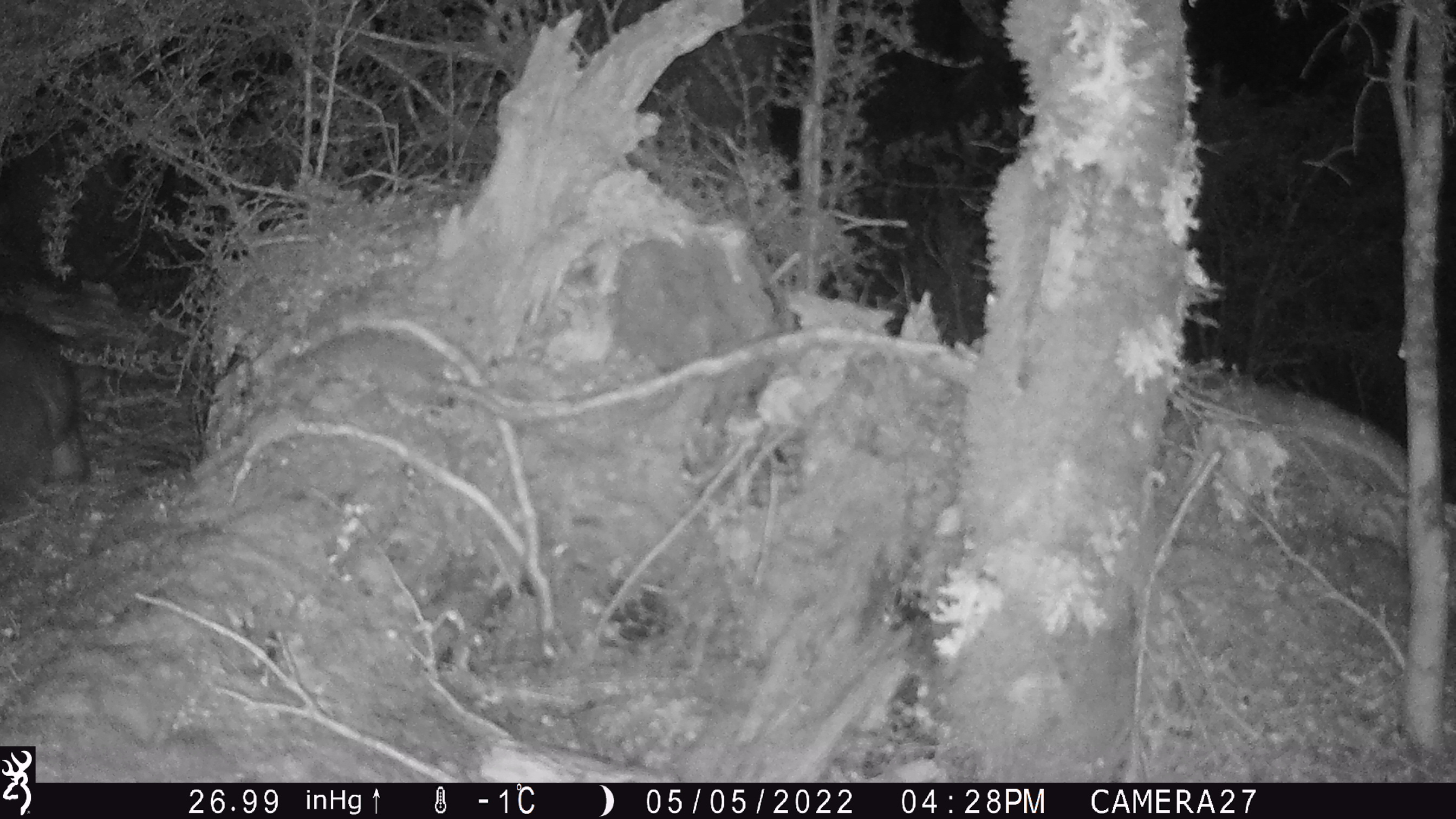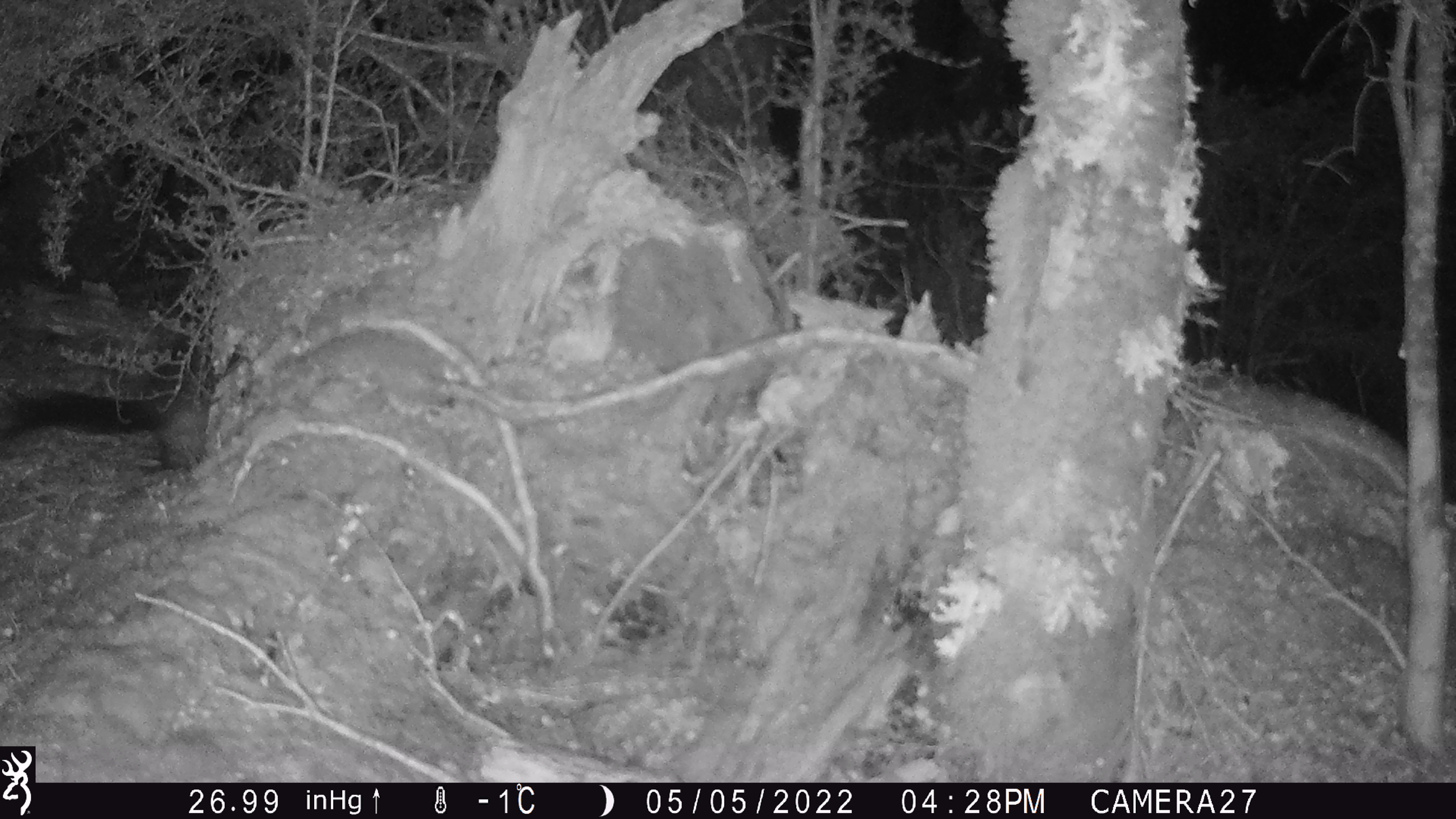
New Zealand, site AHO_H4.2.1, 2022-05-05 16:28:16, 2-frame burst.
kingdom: Animalia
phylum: Chordata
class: Mammalia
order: Diprotodontia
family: Phalangeridae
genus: Trichosurus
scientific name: Trichosurus vulpecula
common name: common brushtail possum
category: possum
Possum (common brushtail possum) (Trichosurus vulpecula).